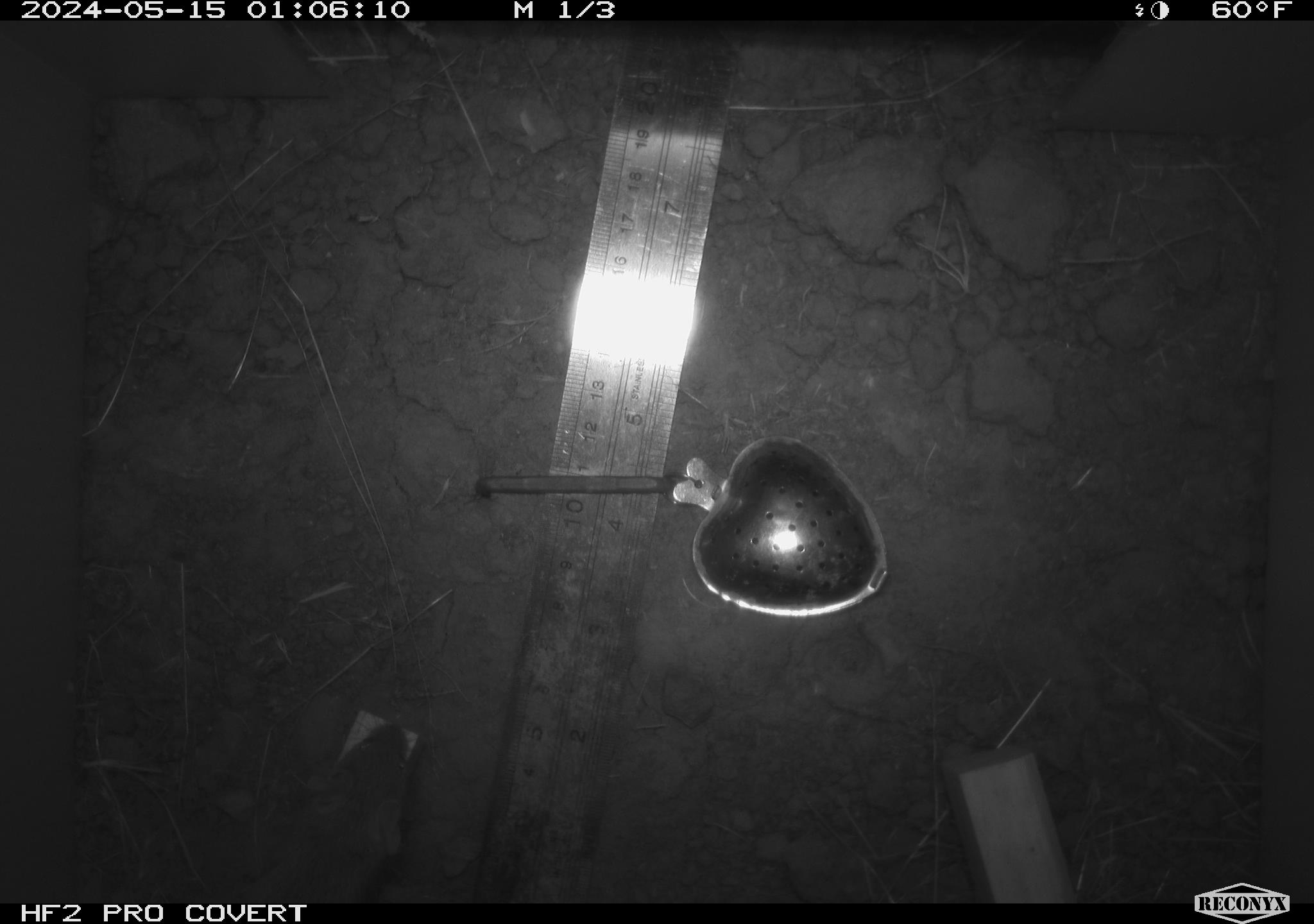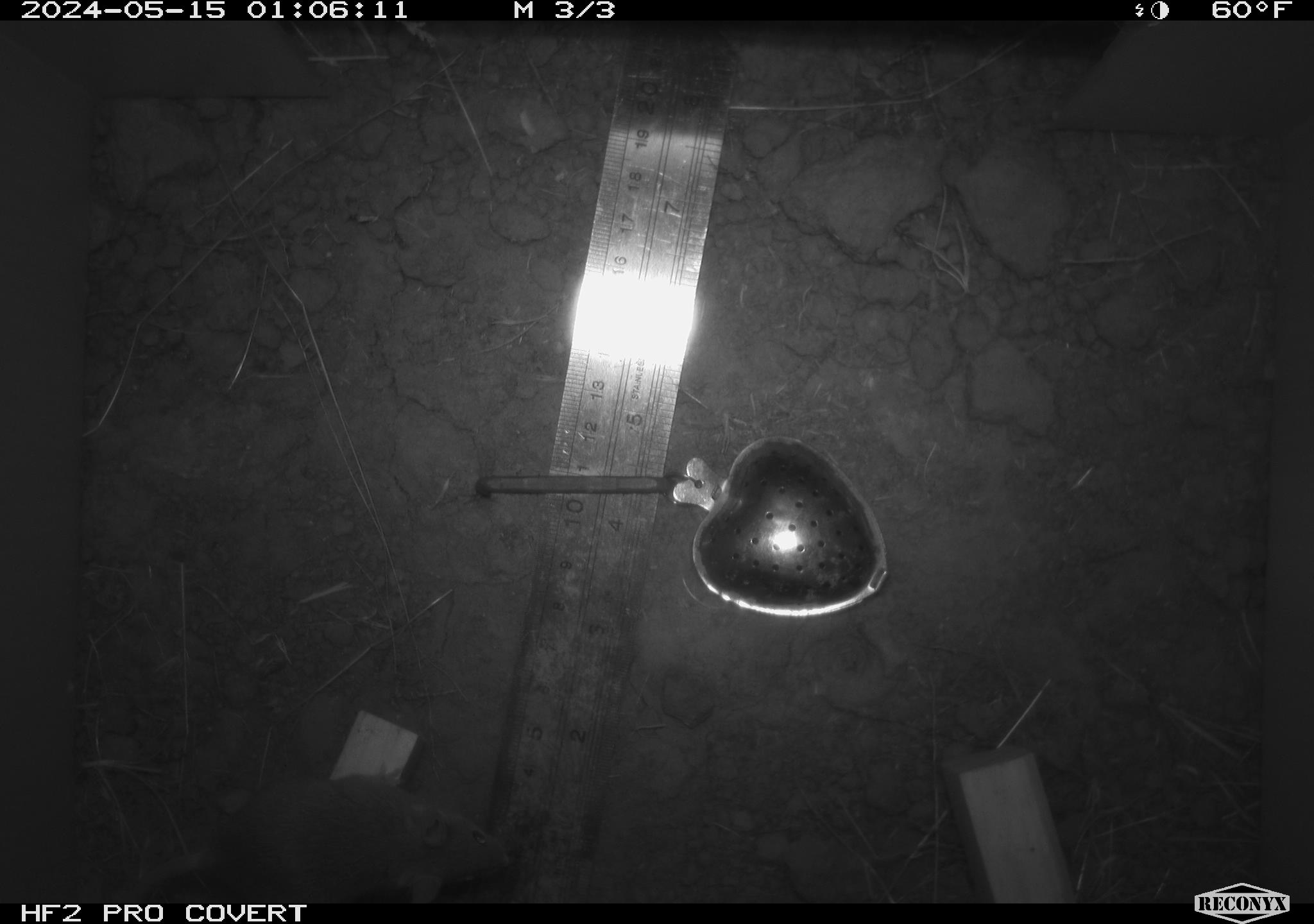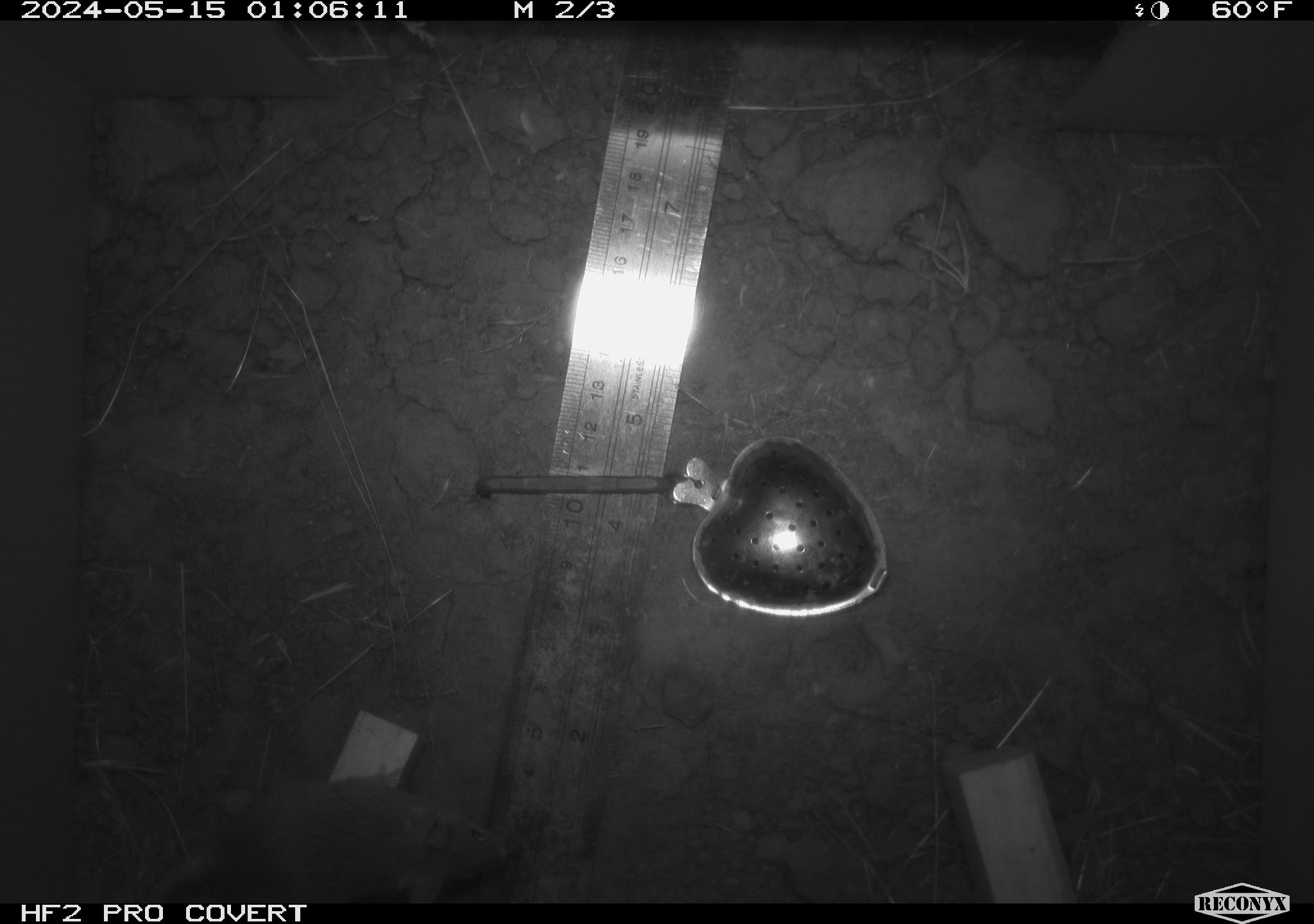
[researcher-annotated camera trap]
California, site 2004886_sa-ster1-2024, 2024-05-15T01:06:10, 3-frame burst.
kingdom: Animalia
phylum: Chordata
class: Mammalia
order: Rodentia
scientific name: Rodentia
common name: mouse species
Mouse species (Rodentia).